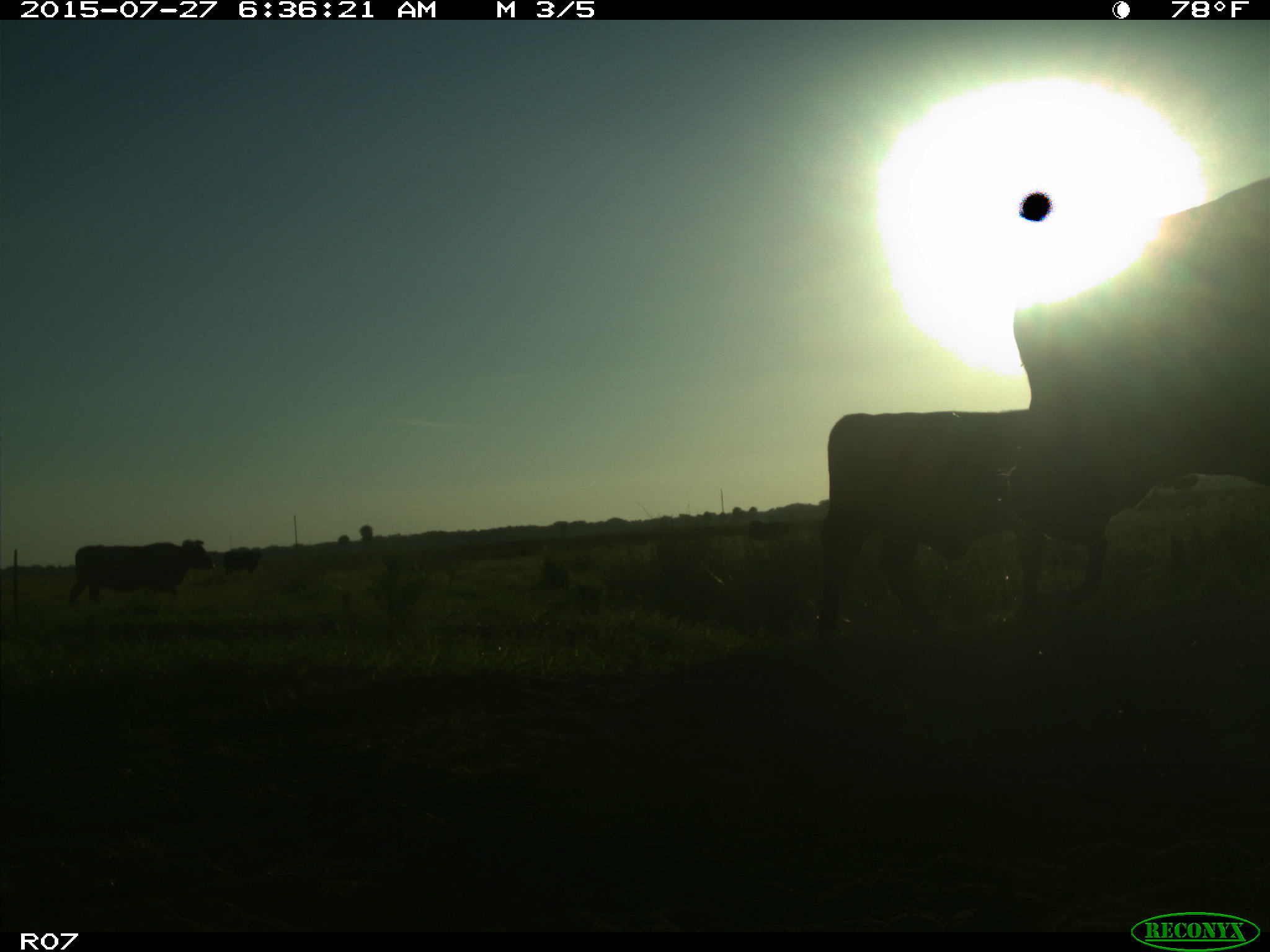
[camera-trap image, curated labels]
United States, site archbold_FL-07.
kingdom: Animalia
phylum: Chordata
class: Mammalia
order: Artiodactyla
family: Bovidae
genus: Bos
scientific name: Bos taurus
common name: domestic cow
Bos taurus (domestic cow).